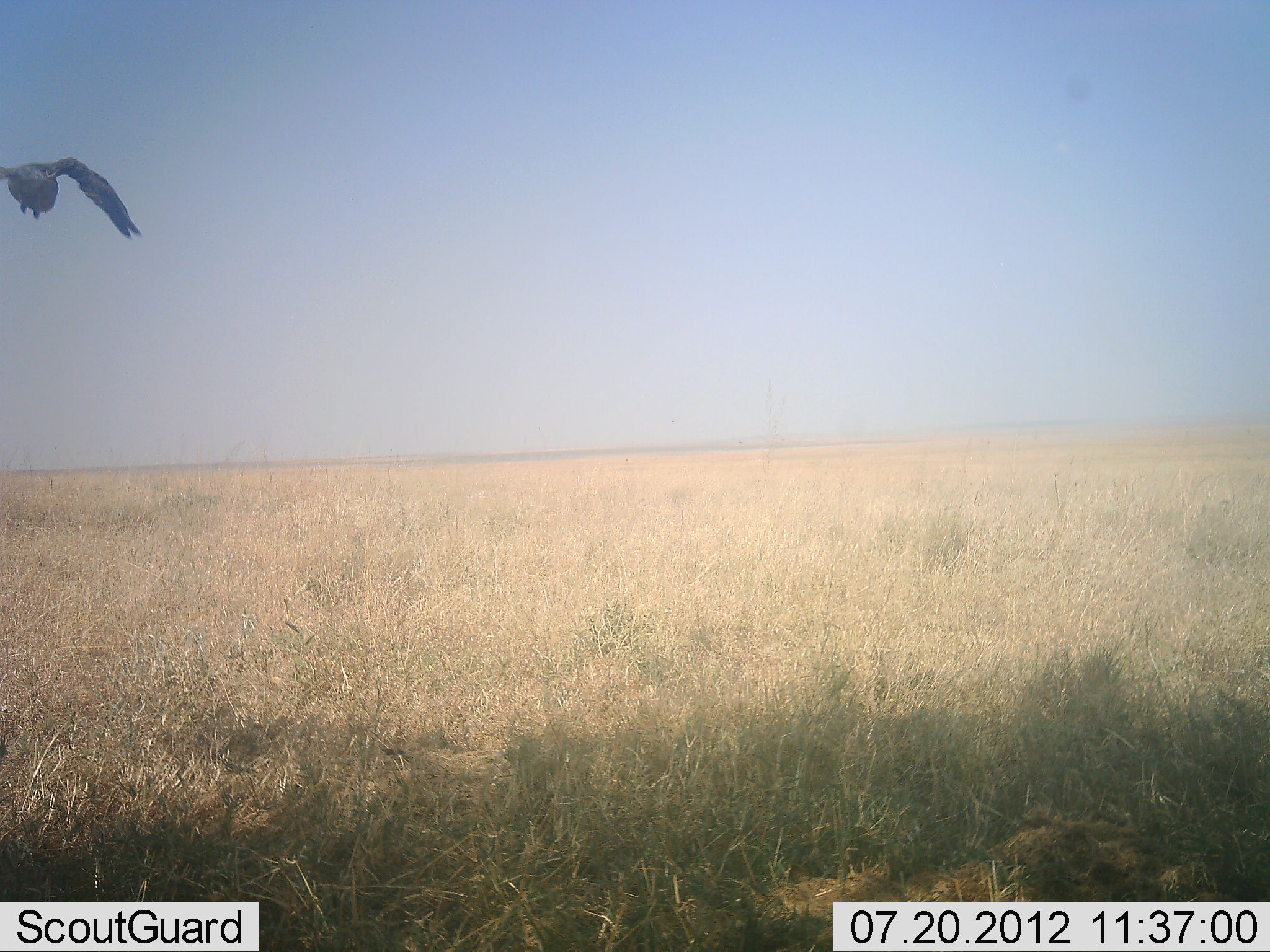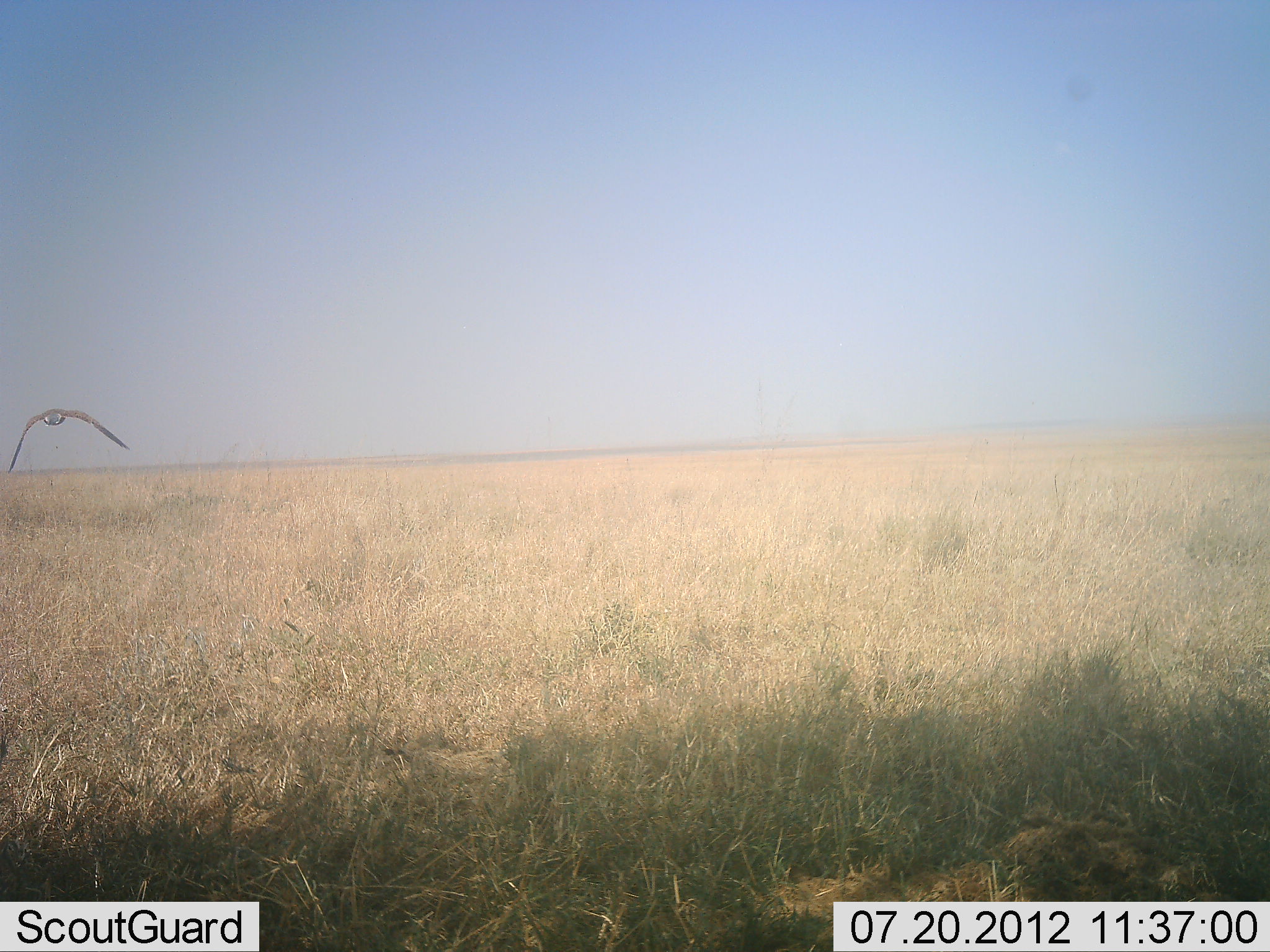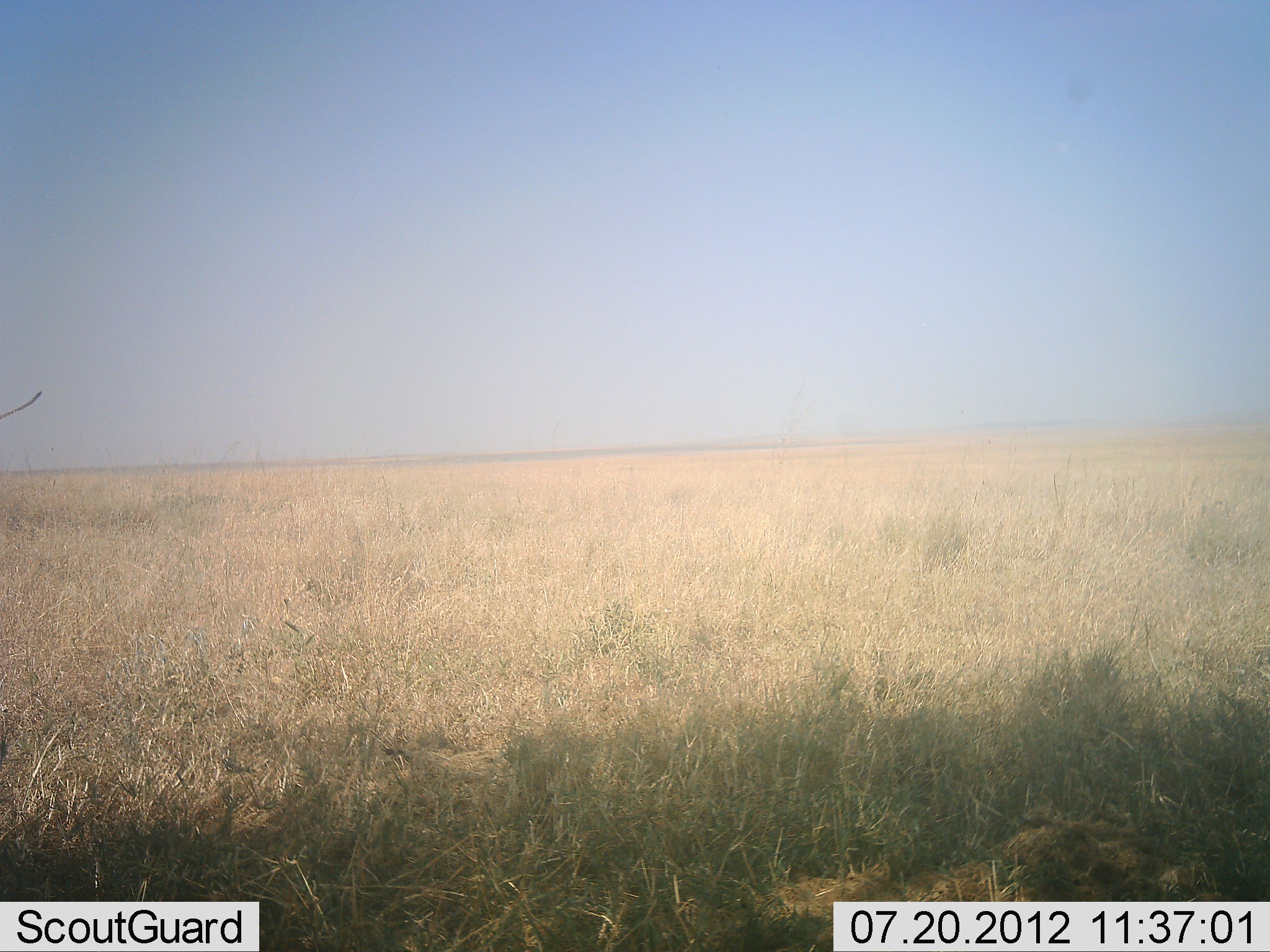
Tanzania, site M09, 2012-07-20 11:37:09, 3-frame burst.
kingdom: Animalia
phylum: Chordata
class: Aves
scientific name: Aves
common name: bird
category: otherbird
Otherbird (bird) (Aves), count 1. Behavior (volunteer vote fractions): standing 0%, resting 0%, moving 100%, interacting 0%. Young present (vote fraction): 0%. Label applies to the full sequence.